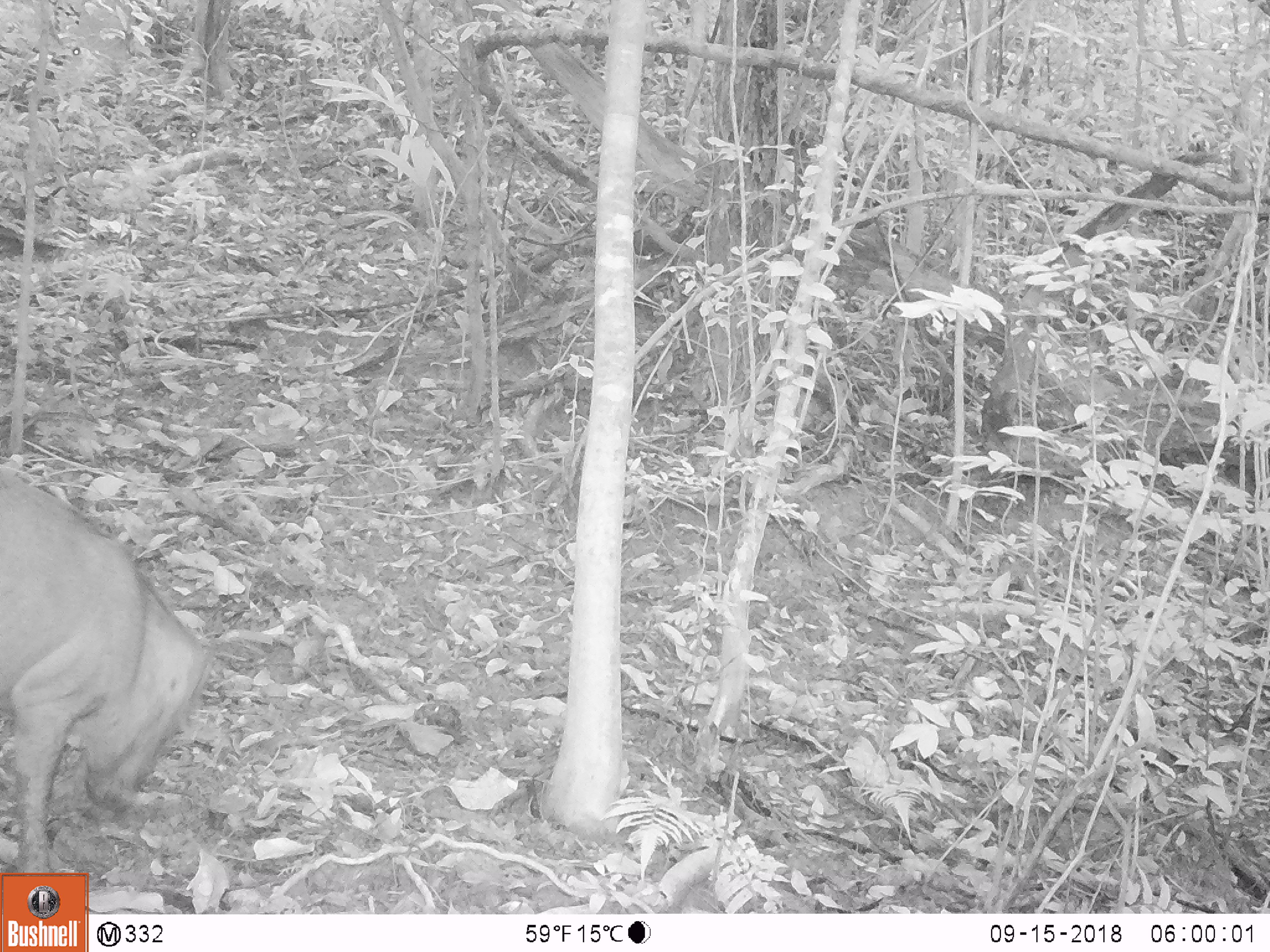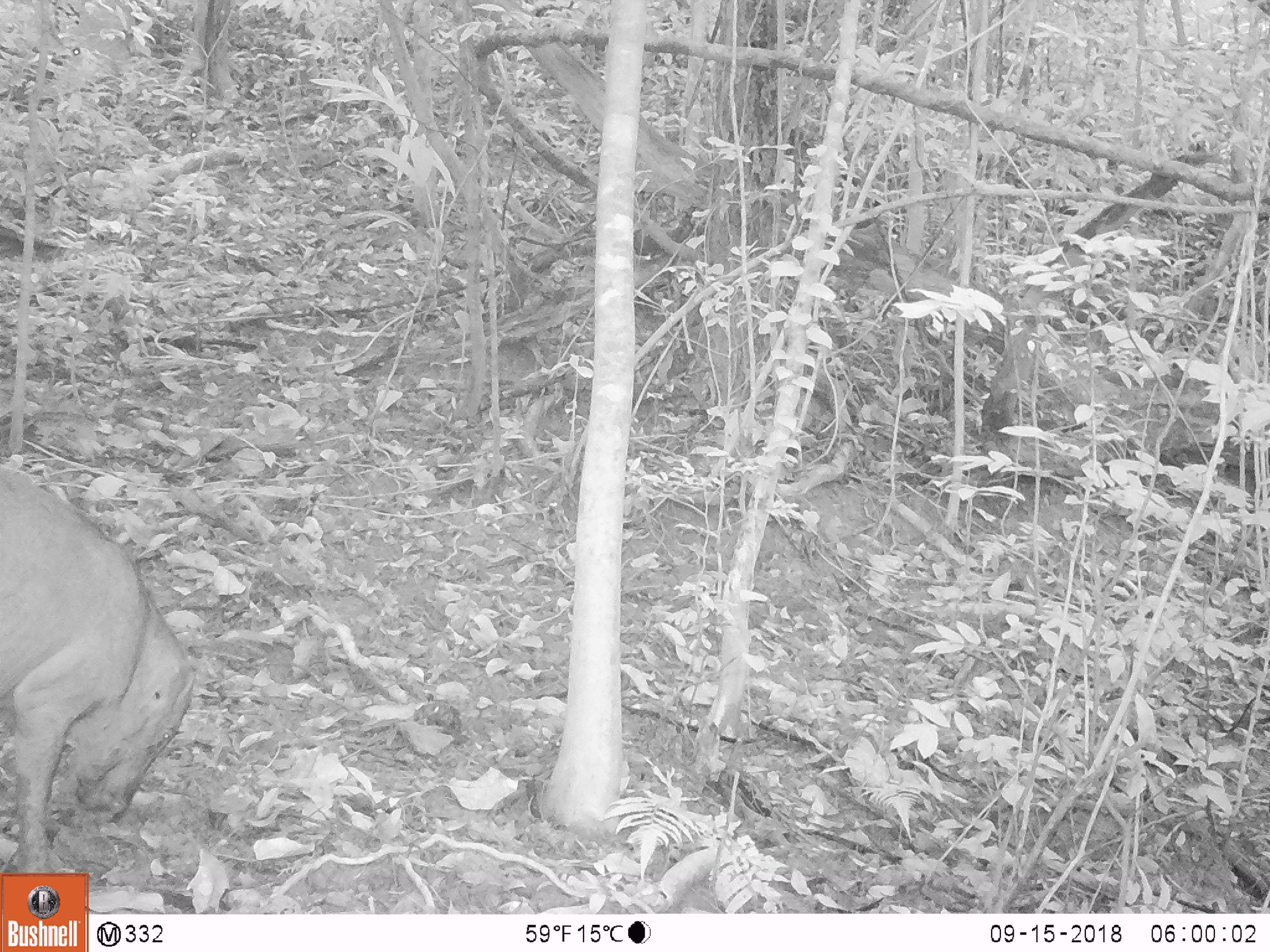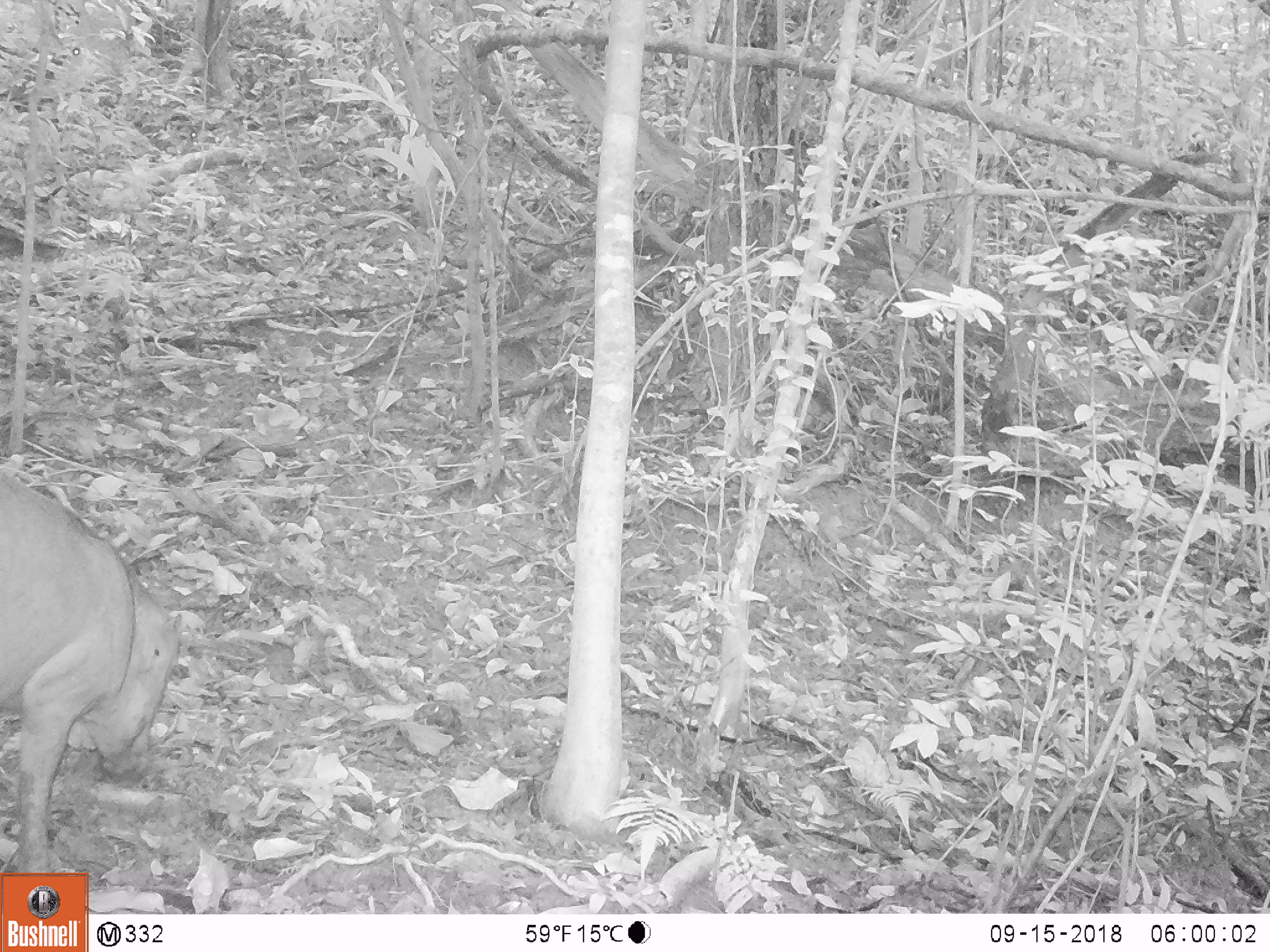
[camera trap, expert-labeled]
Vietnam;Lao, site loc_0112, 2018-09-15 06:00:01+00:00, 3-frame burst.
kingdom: Animalia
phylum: Chordata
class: Mammalia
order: Artiodactyla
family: Suidae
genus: Sus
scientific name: Sus scrofa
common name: eurasian wild pig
Eurasian wild pig (Sus scrofa). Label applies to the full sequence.